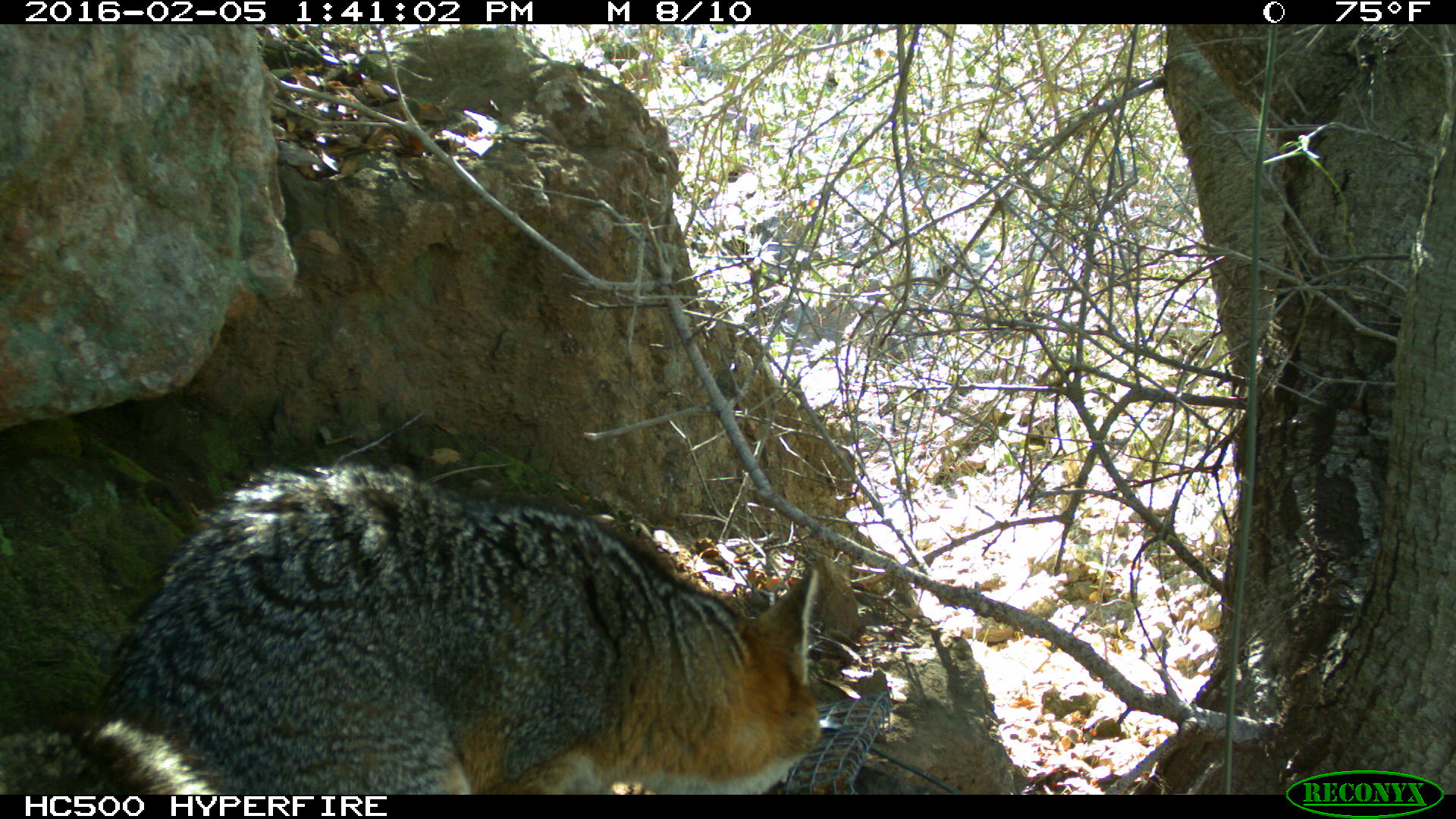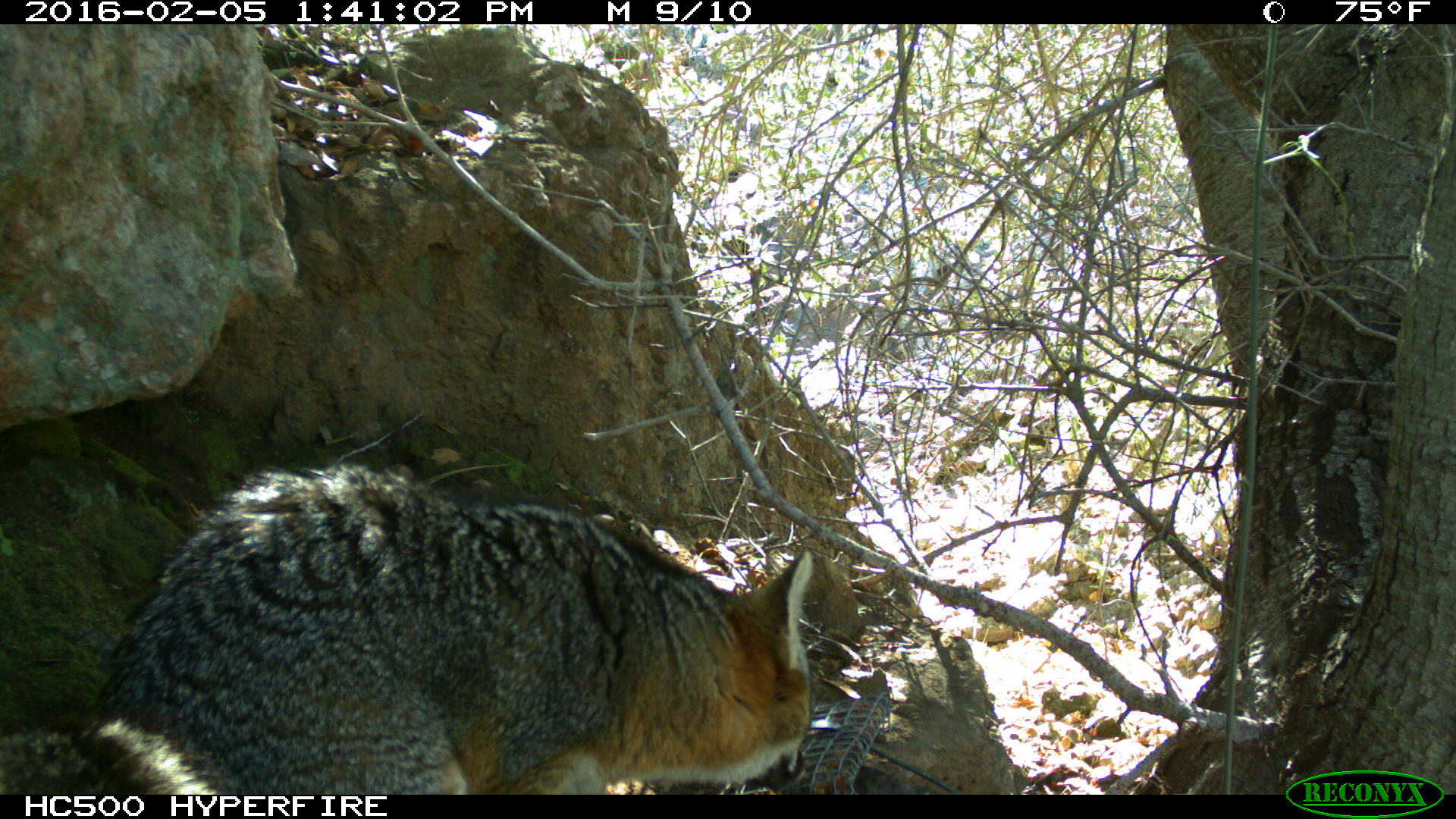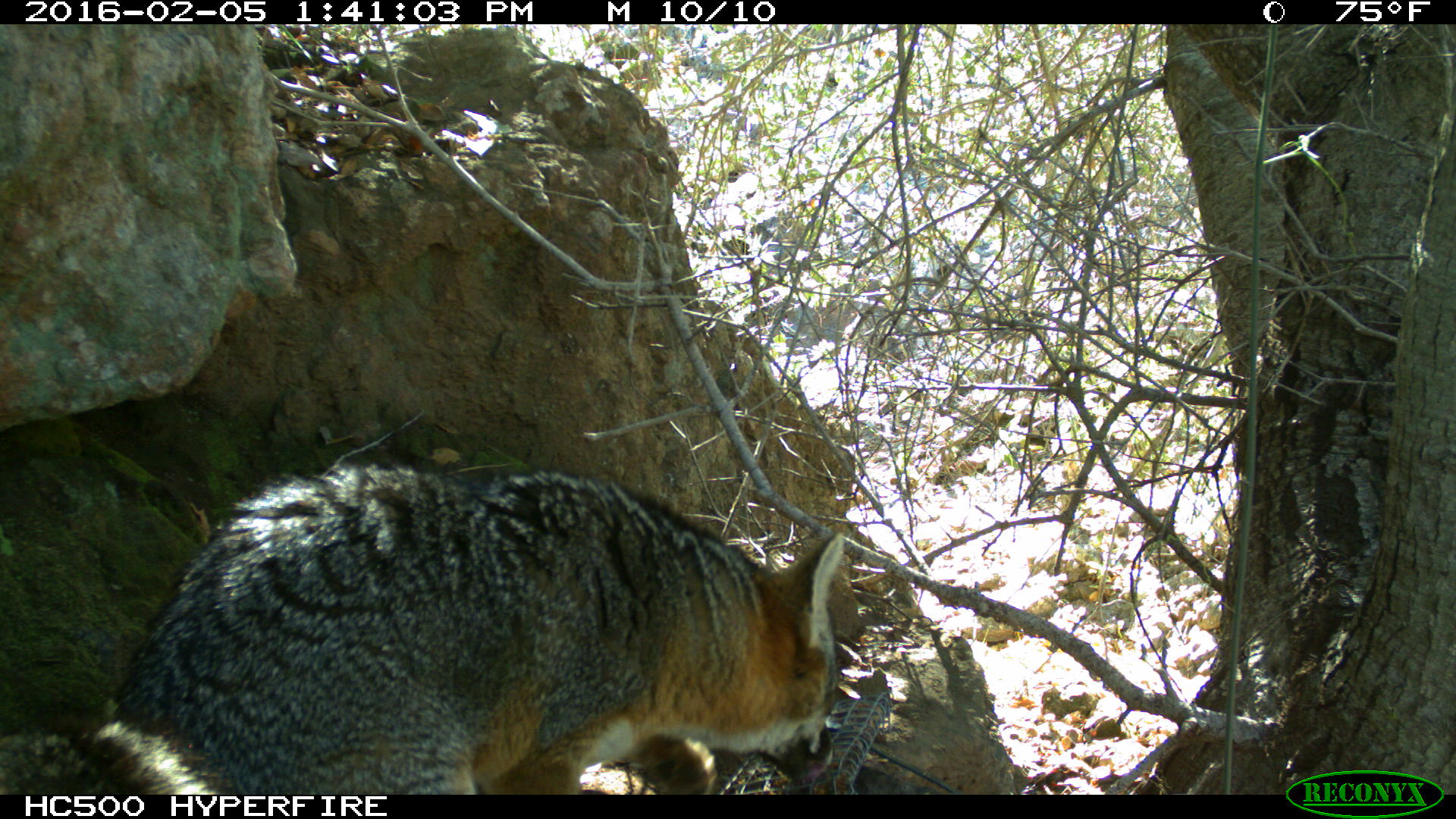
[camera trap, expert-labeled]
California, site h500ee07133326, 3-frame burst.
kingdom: Animalia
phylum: Chordata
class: Mammalia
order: Carnivora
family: Canidae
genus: Urocyon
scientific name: Urocyon littoralis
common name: island fox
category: fox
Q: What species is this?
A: Fox (island fox) (Urocyon littoralis).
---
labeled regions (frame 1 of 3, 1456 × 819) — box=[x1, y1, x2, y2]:
fox: box=[0, 463, 822, 794]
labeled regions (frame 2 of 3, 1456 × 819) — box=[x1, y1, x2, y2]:
fox: box=[0, 460, 814, 794]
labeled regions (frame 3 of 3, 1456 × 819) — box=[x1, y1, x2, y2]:
fox: box=[0, 454, 844, 793]